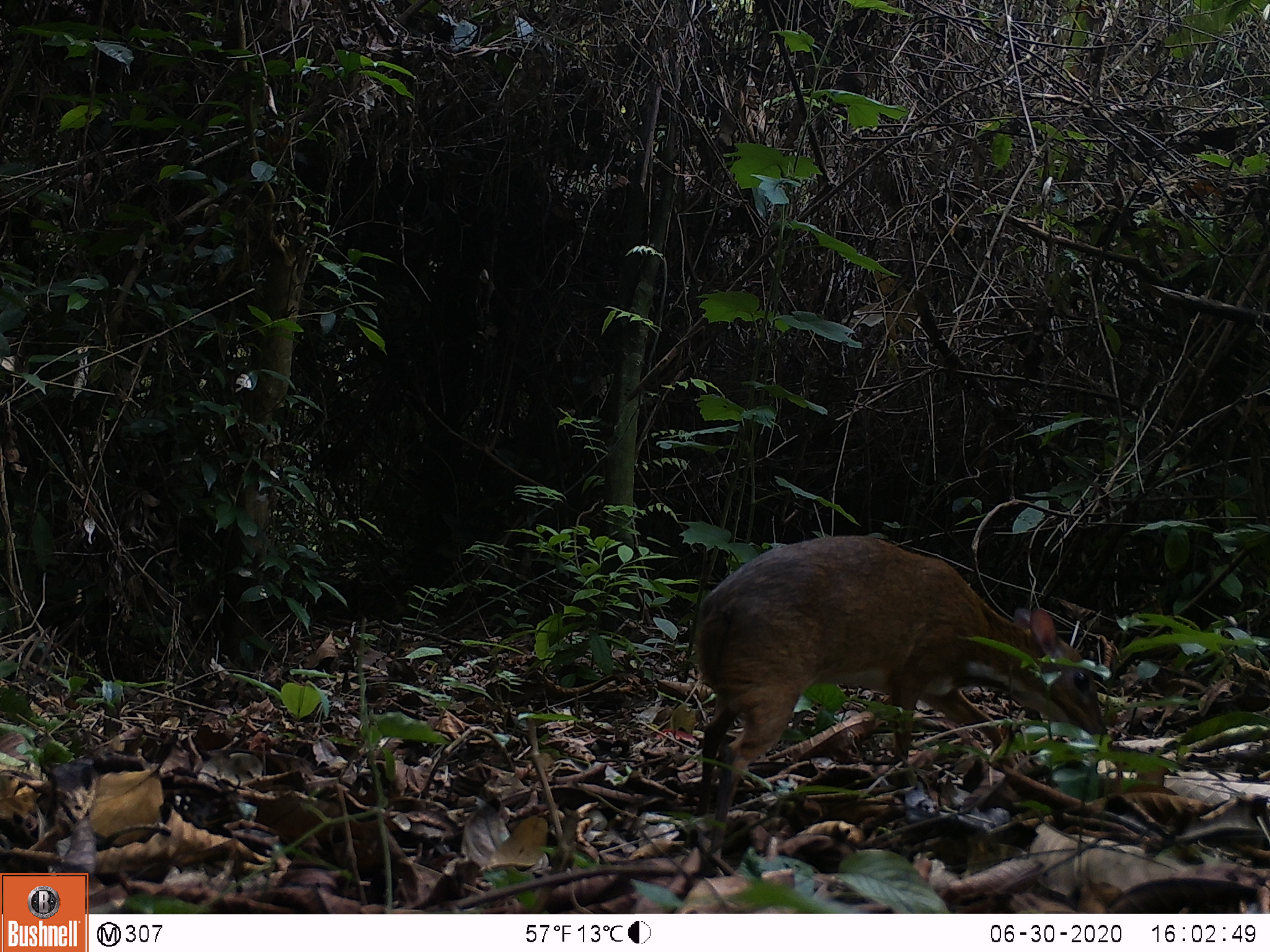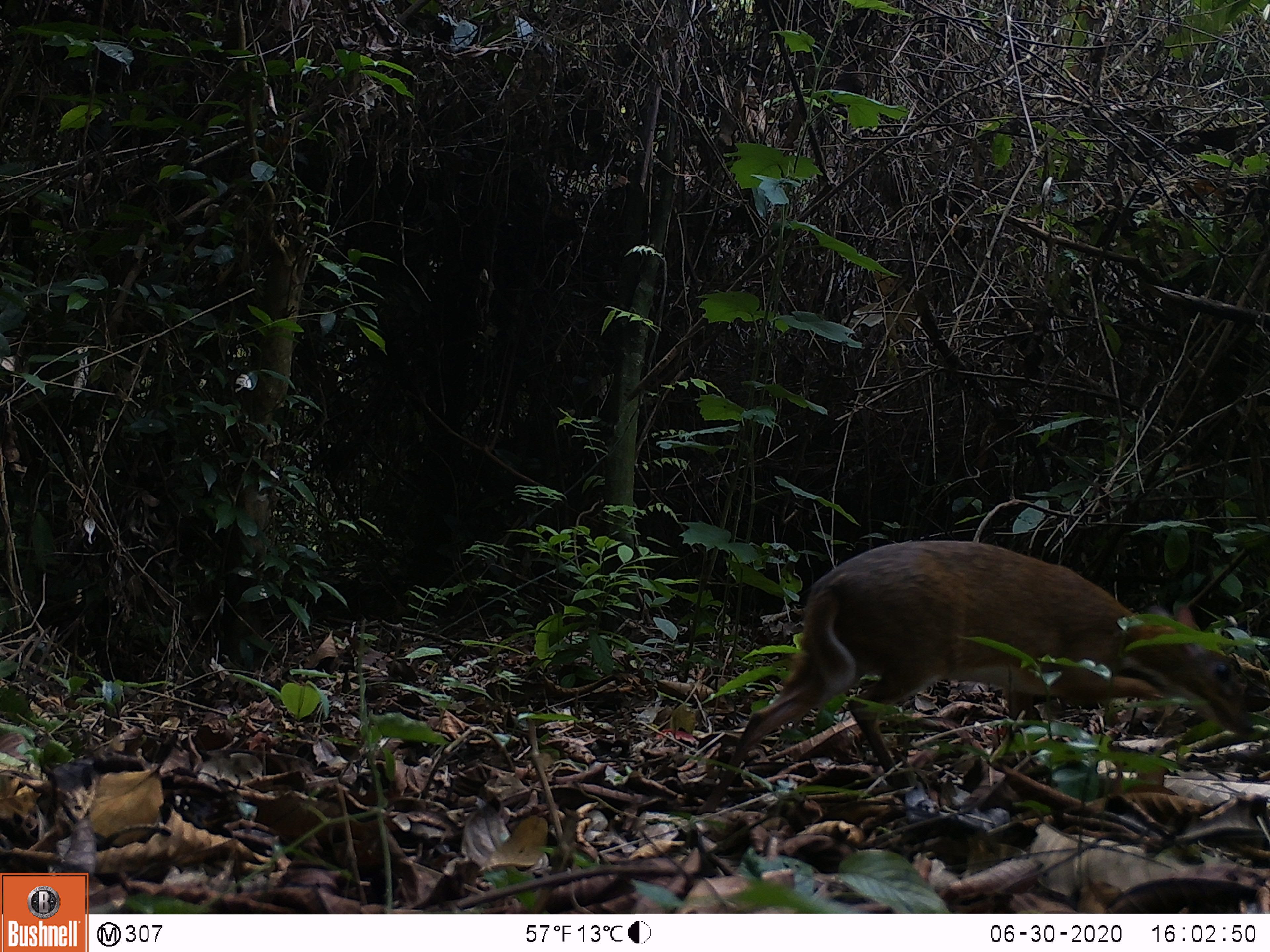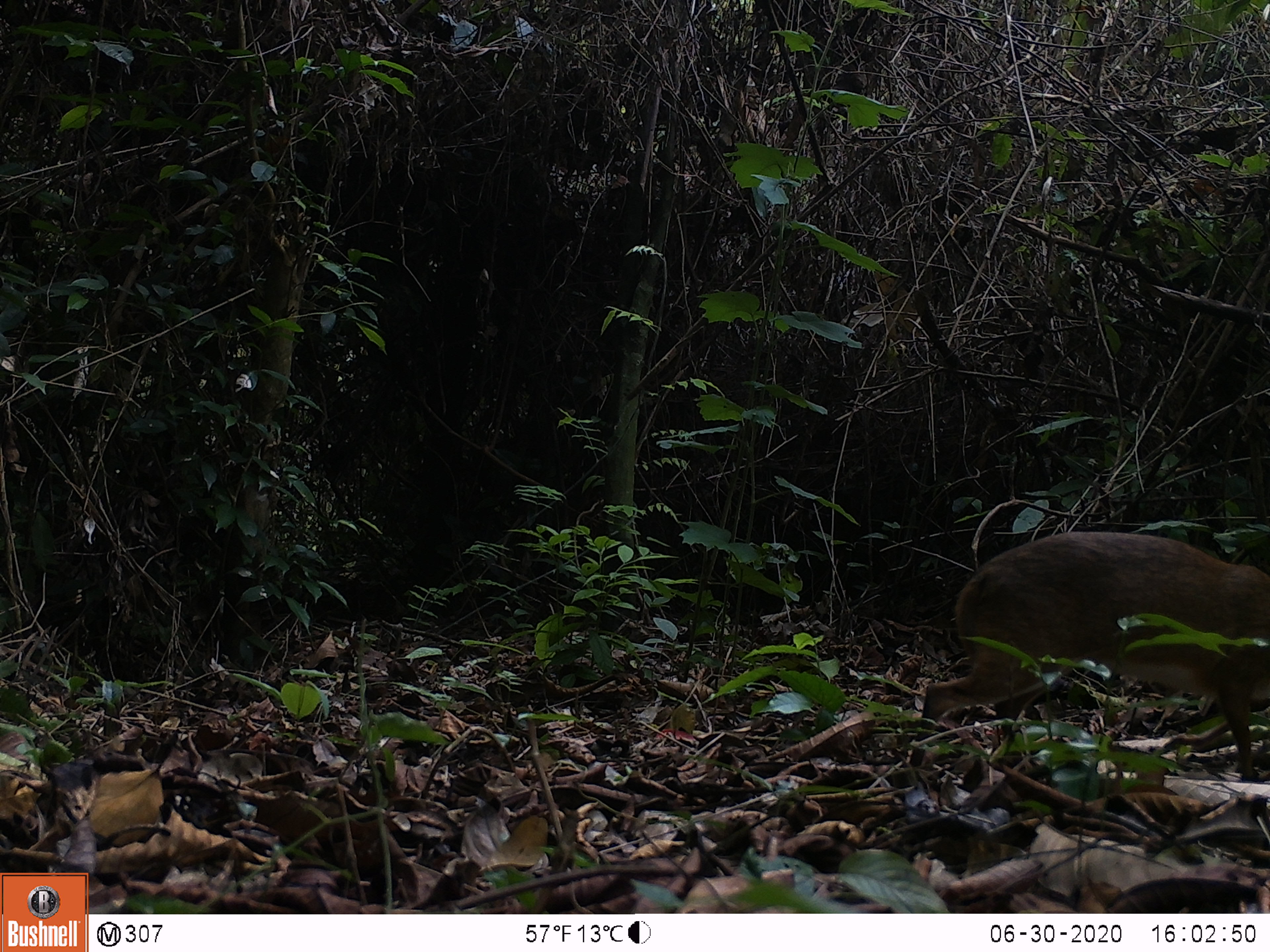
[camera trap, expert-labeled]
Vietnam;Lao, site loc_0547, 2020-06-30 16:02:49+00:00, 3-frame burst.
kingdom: Animalia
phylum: Chordata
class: Mammalia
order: Artiodactyla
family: Tragulidae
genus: Moschiola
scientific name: Moschiola meminna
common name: chevrotain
Chevrotain (Moschiola meminna). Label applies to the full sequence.